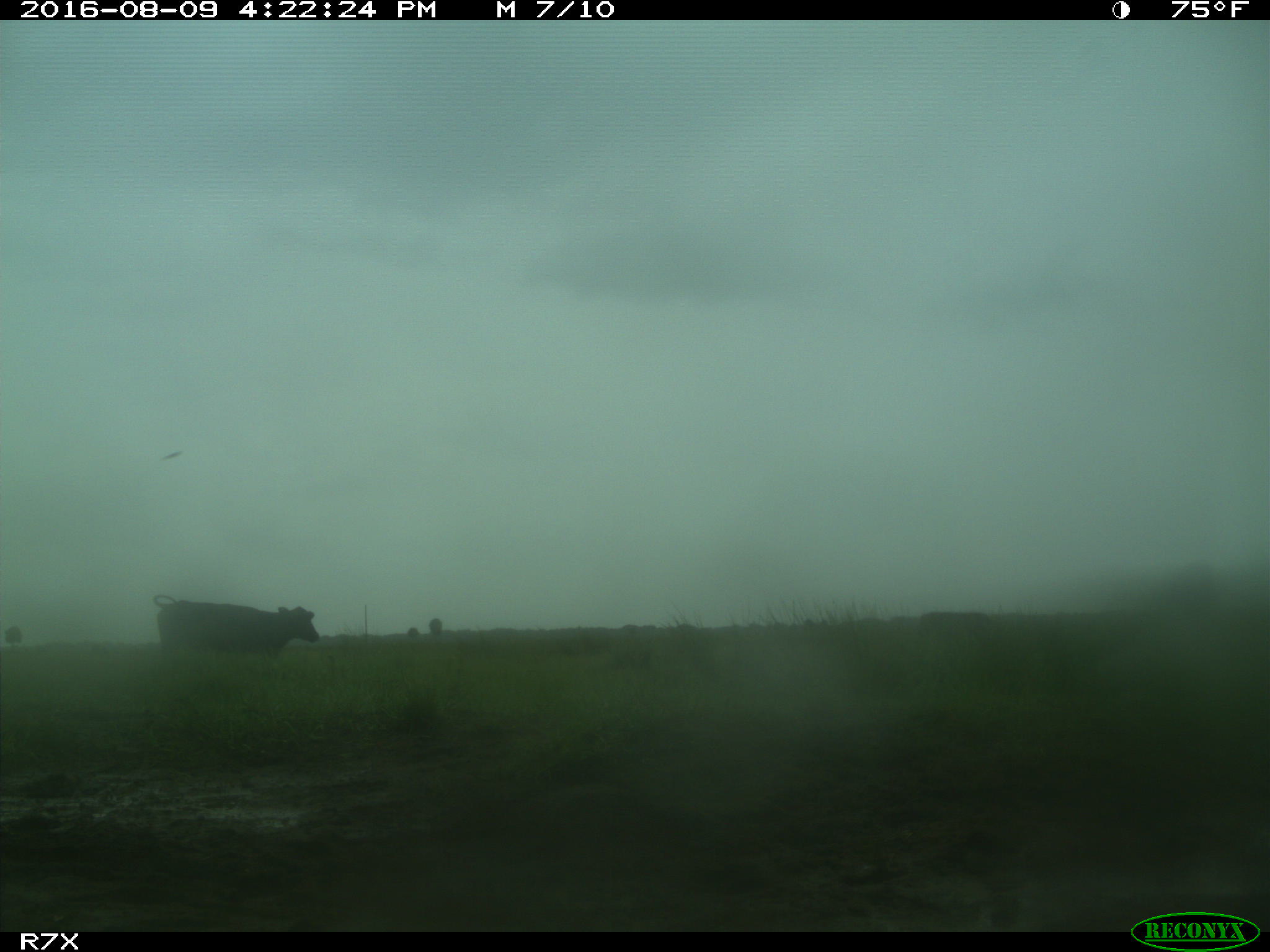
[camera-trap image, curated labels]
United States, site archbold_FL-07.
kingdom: Animalia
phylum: Chordata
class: Mammalia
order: Artiodactyla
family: Bovidae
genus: Bos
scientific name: Bos taurus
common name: domestic cow